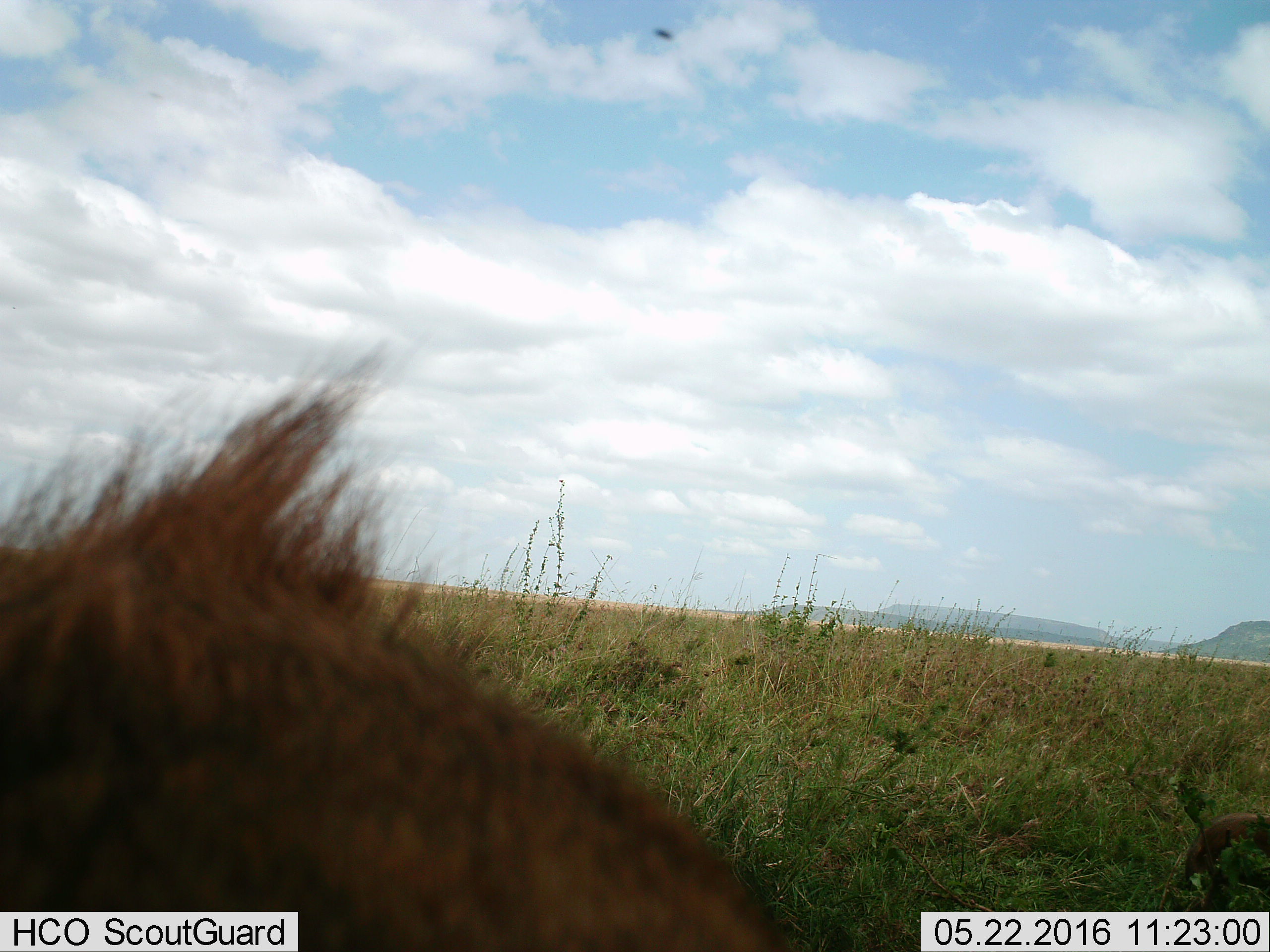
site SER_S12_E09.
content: unidentified animal